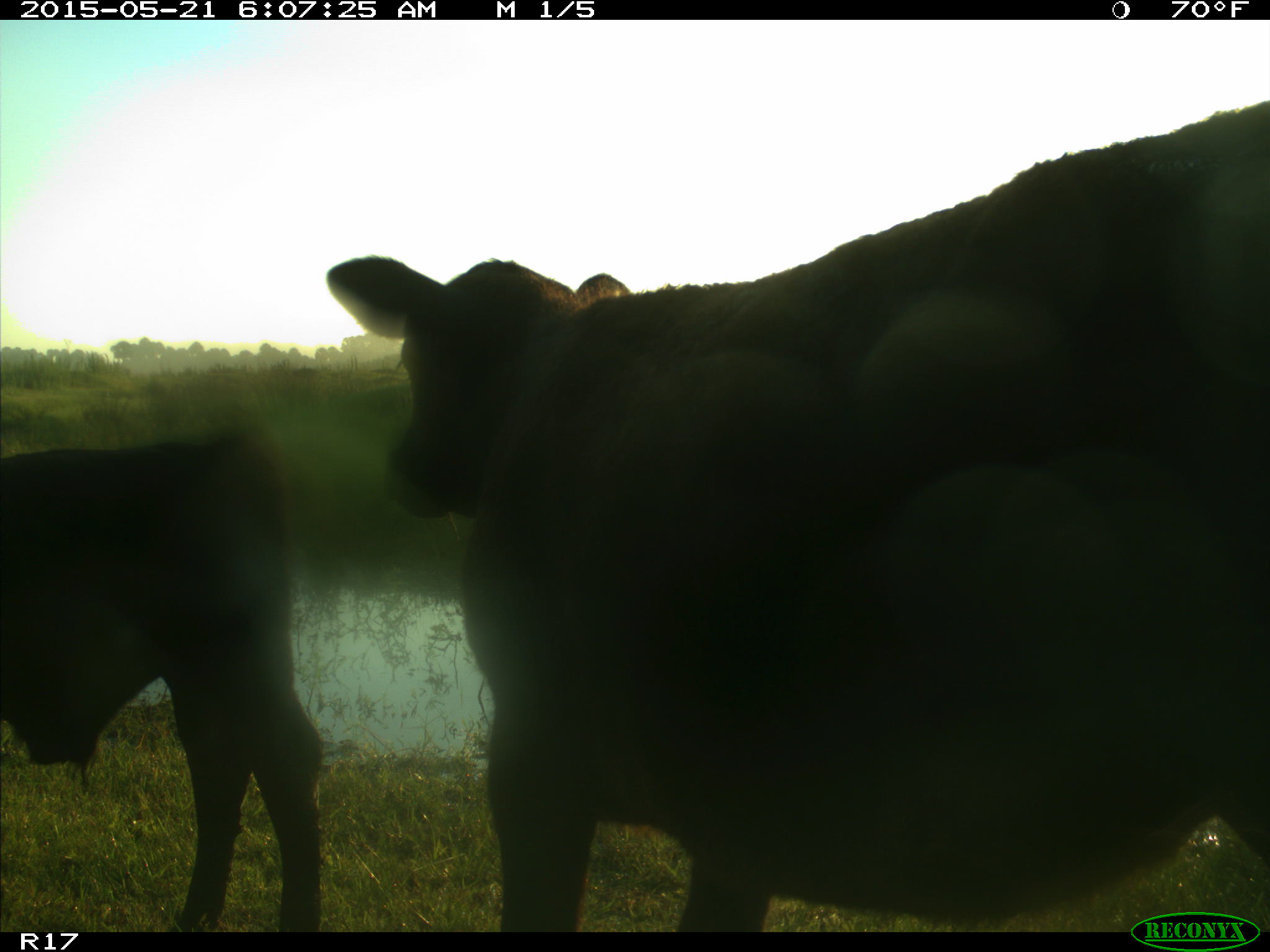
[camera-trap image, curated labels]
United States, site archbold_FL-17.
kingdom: Animalia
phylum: Chordata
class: Mammalia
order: Artiodactyla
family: Bovidae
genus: Bos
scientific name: Bos taurus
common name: domestic cow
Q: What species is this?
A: Bos taurus (domestic cow).